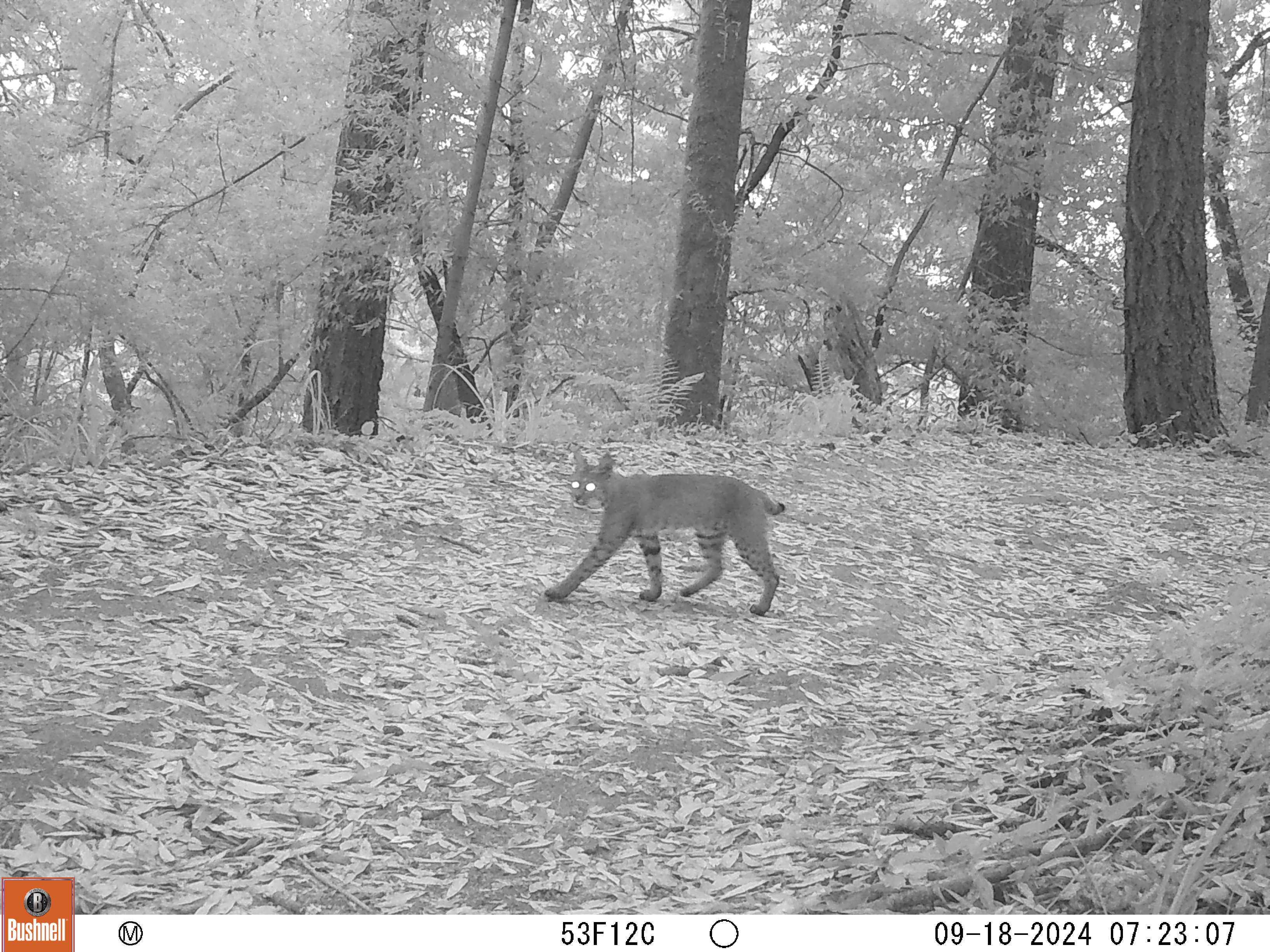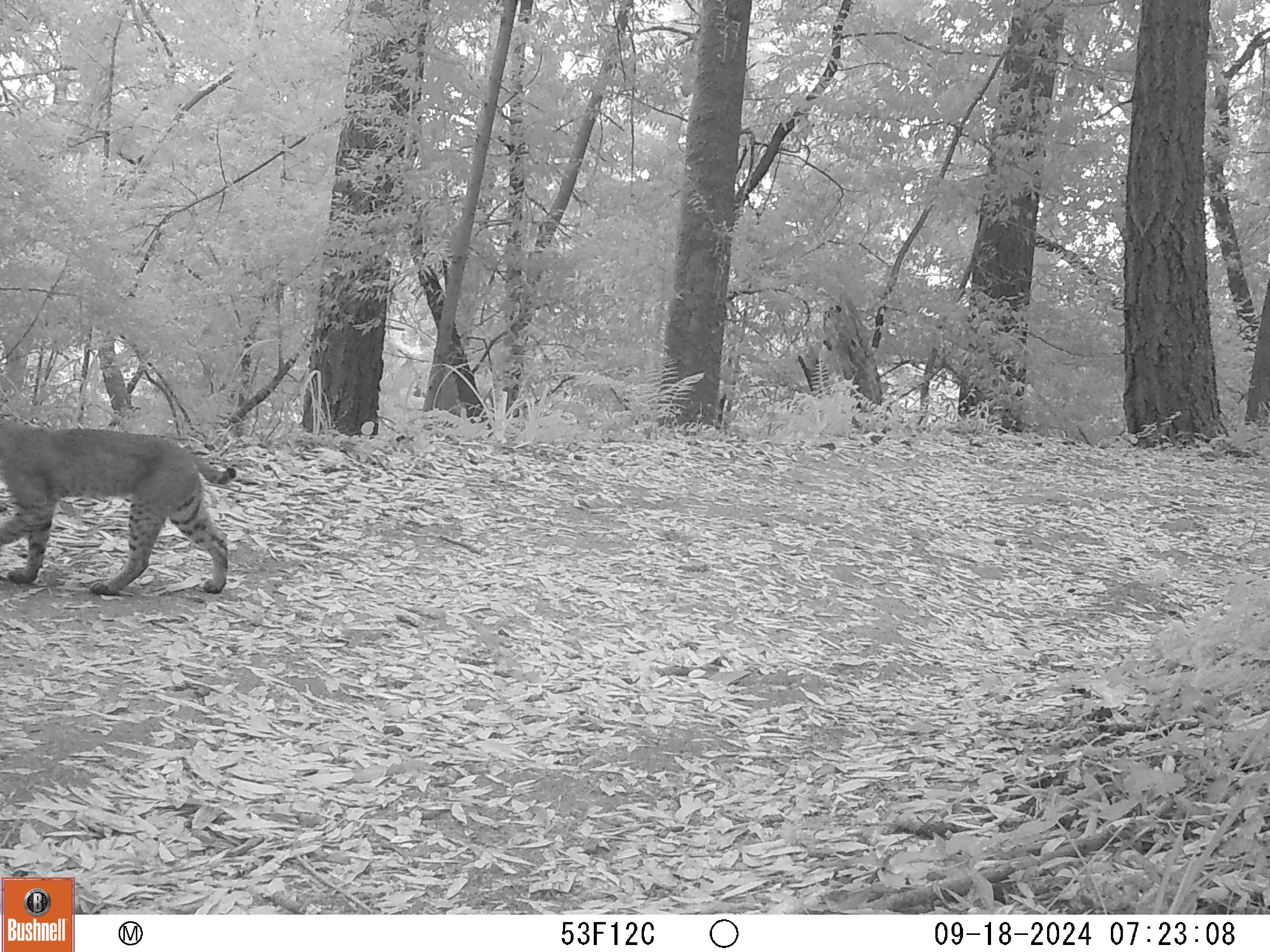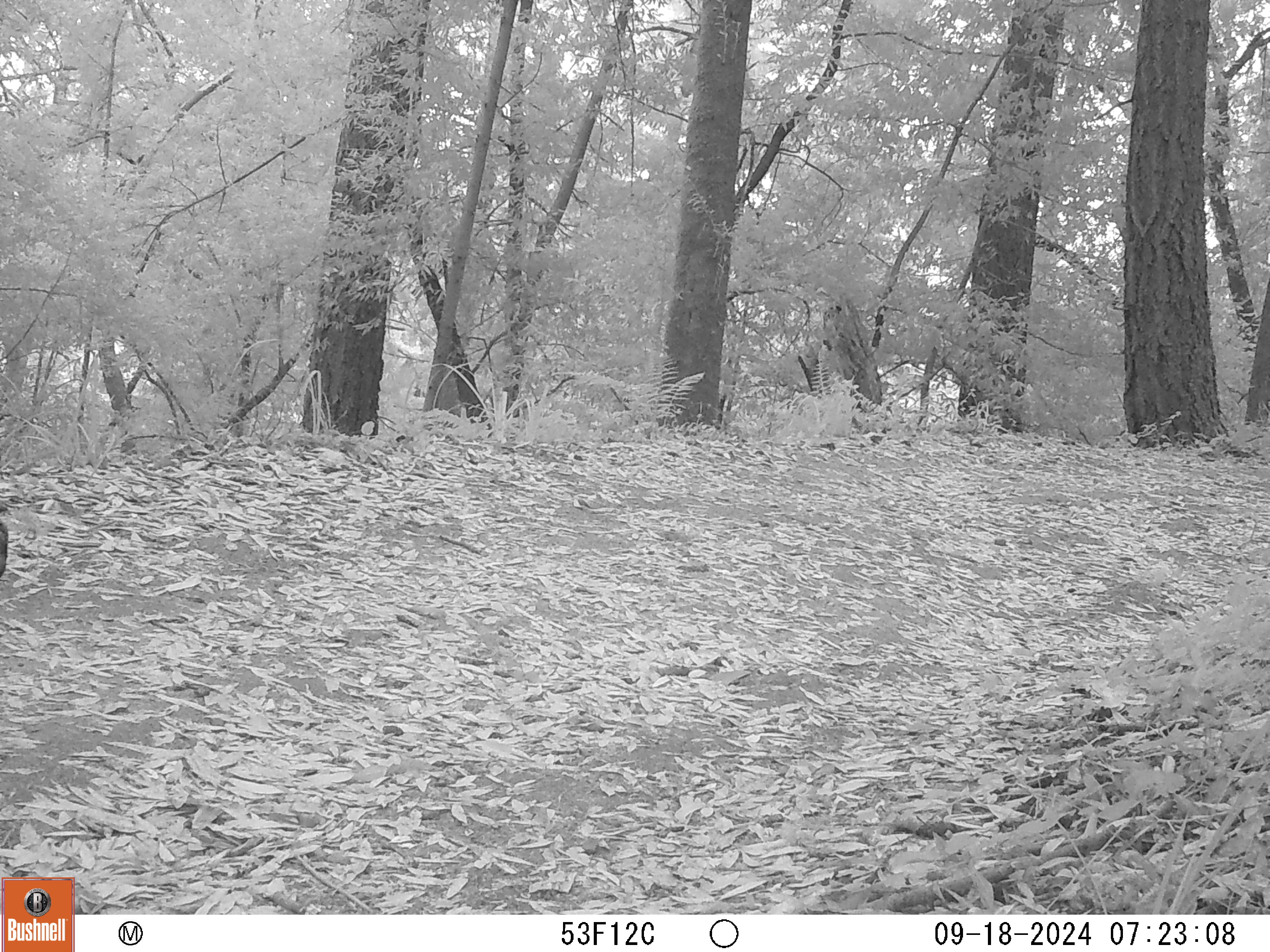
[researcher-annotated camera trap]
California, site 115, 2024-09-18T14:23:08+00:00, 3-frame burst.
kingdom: Animalia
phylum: Chordata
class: Mammalia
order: Carnivora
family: Felidae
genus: Lynx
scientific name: Lynx rufus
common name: bobcat